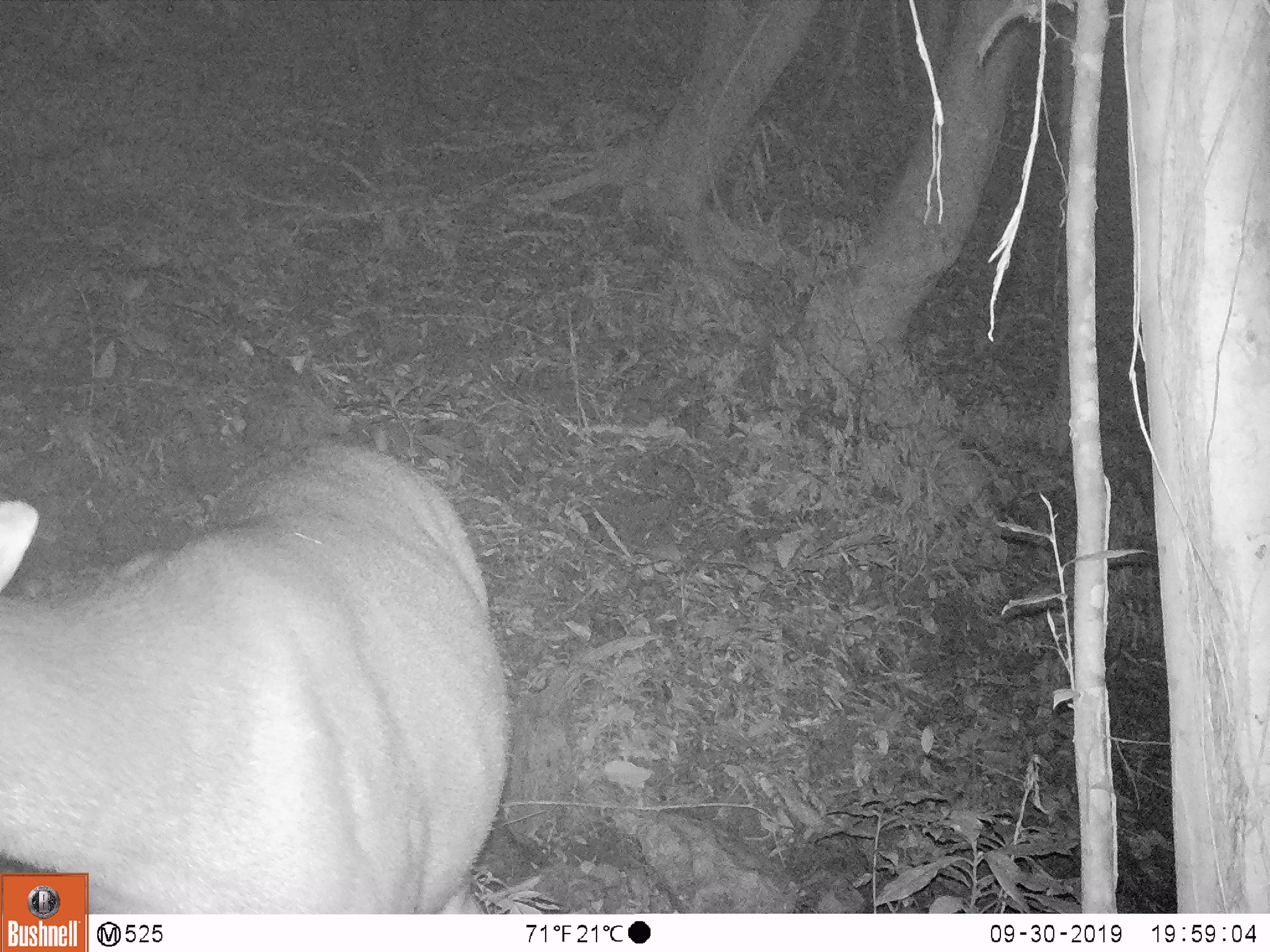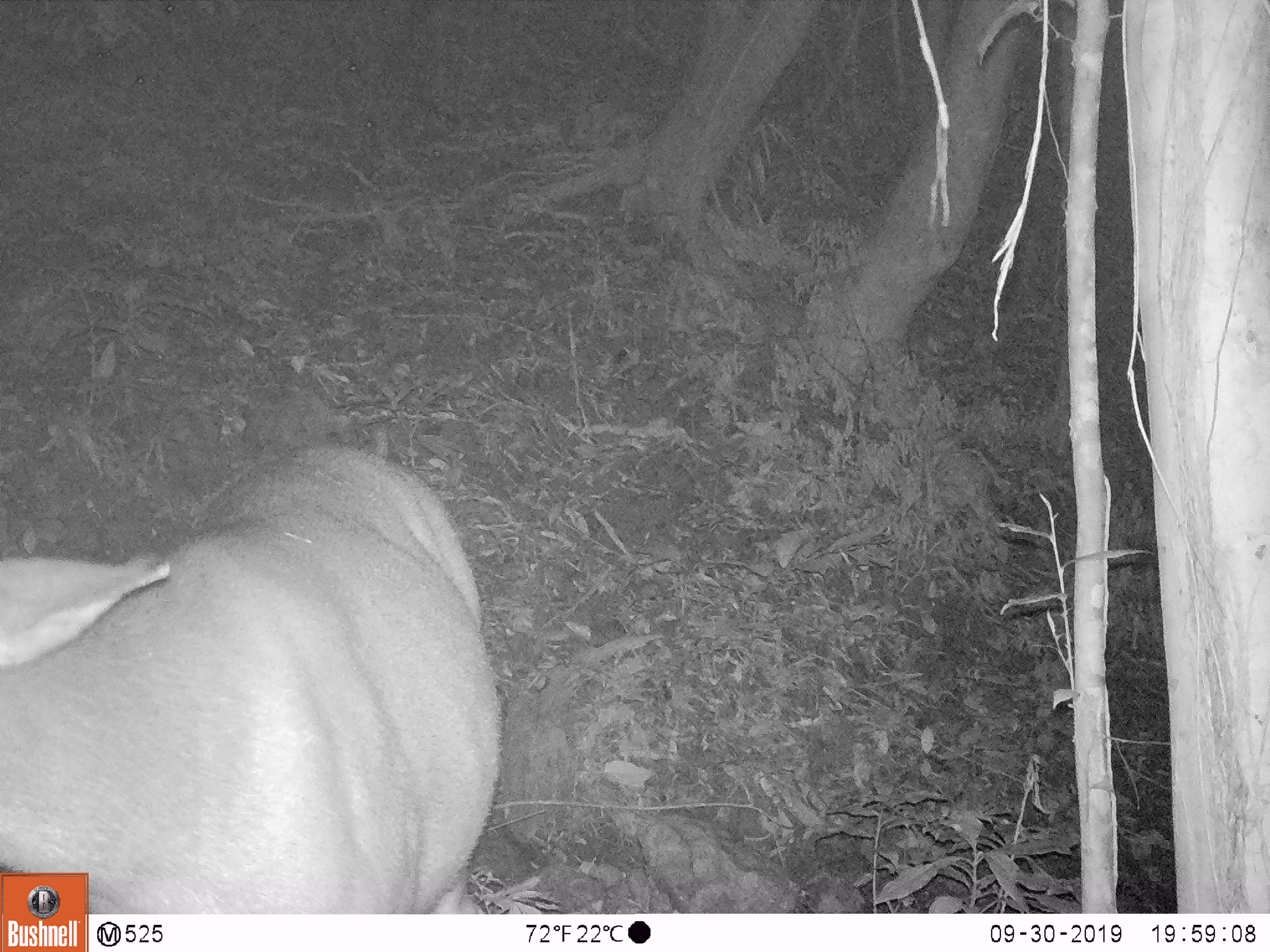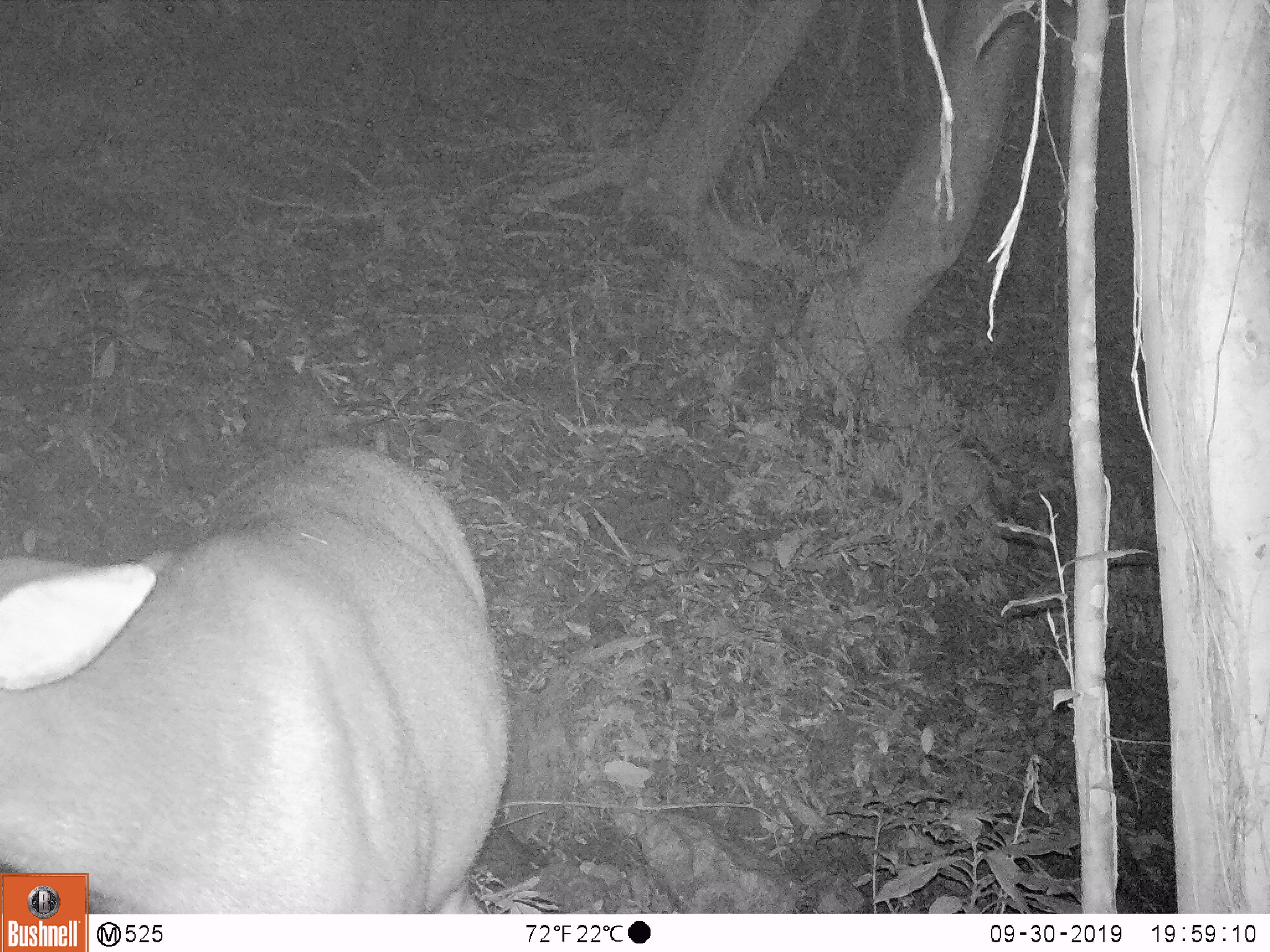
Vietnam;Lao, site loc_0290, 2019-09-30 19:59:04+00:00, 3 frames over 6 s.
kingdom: Animalia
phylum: Chordata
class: Mammalia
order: Artiodactyla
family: Cervidae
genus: Rusa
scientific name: Rusa unicolor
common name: sambar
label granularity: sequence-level